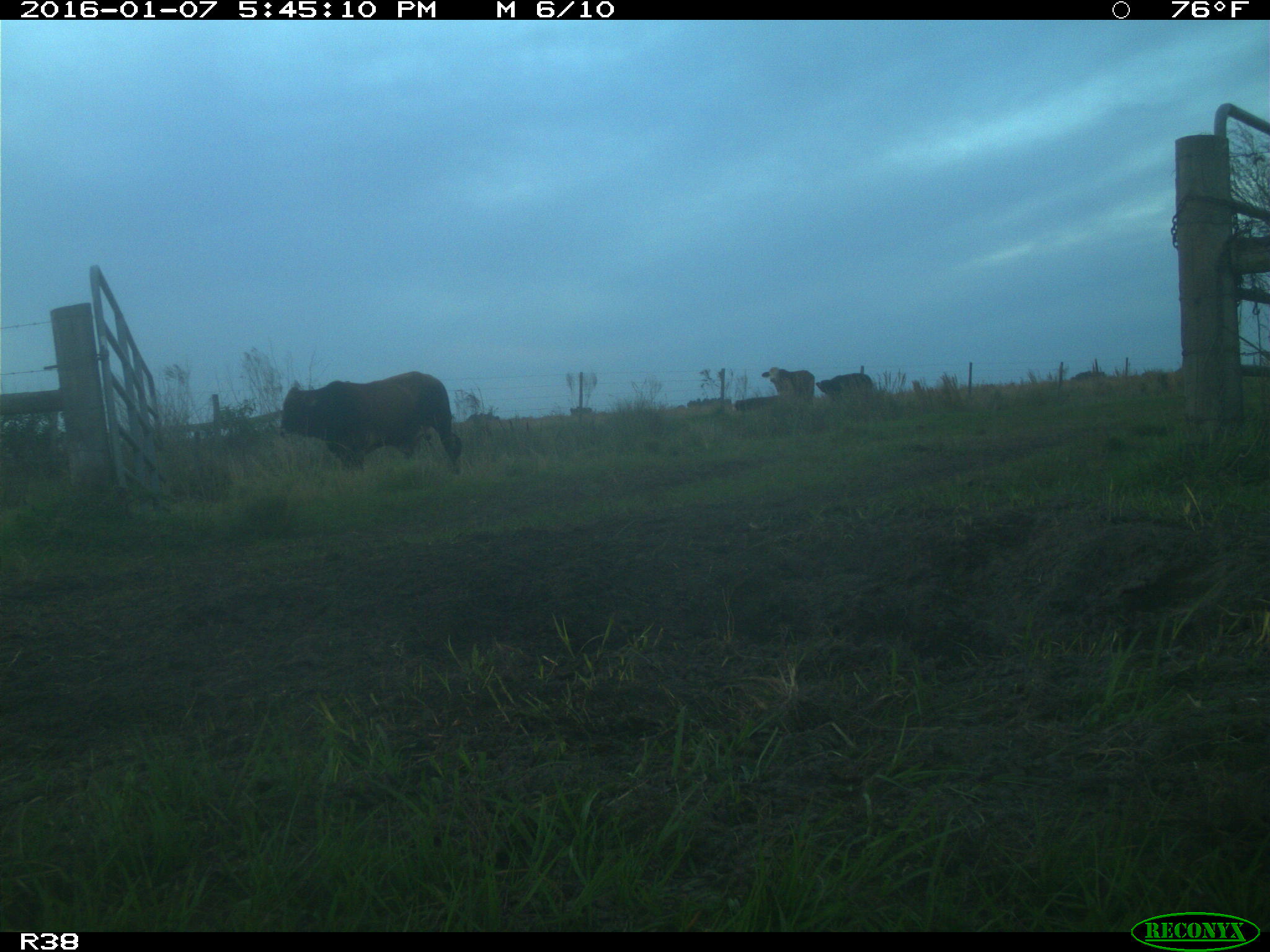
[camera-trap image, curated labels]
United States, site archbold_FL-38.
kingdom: Animalia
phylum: Chordata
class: Mammalia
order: Artiodactyla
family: Bovidae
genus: Bos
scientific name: Bos taurus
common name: domestic cow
Bos taurus (domestic cow).